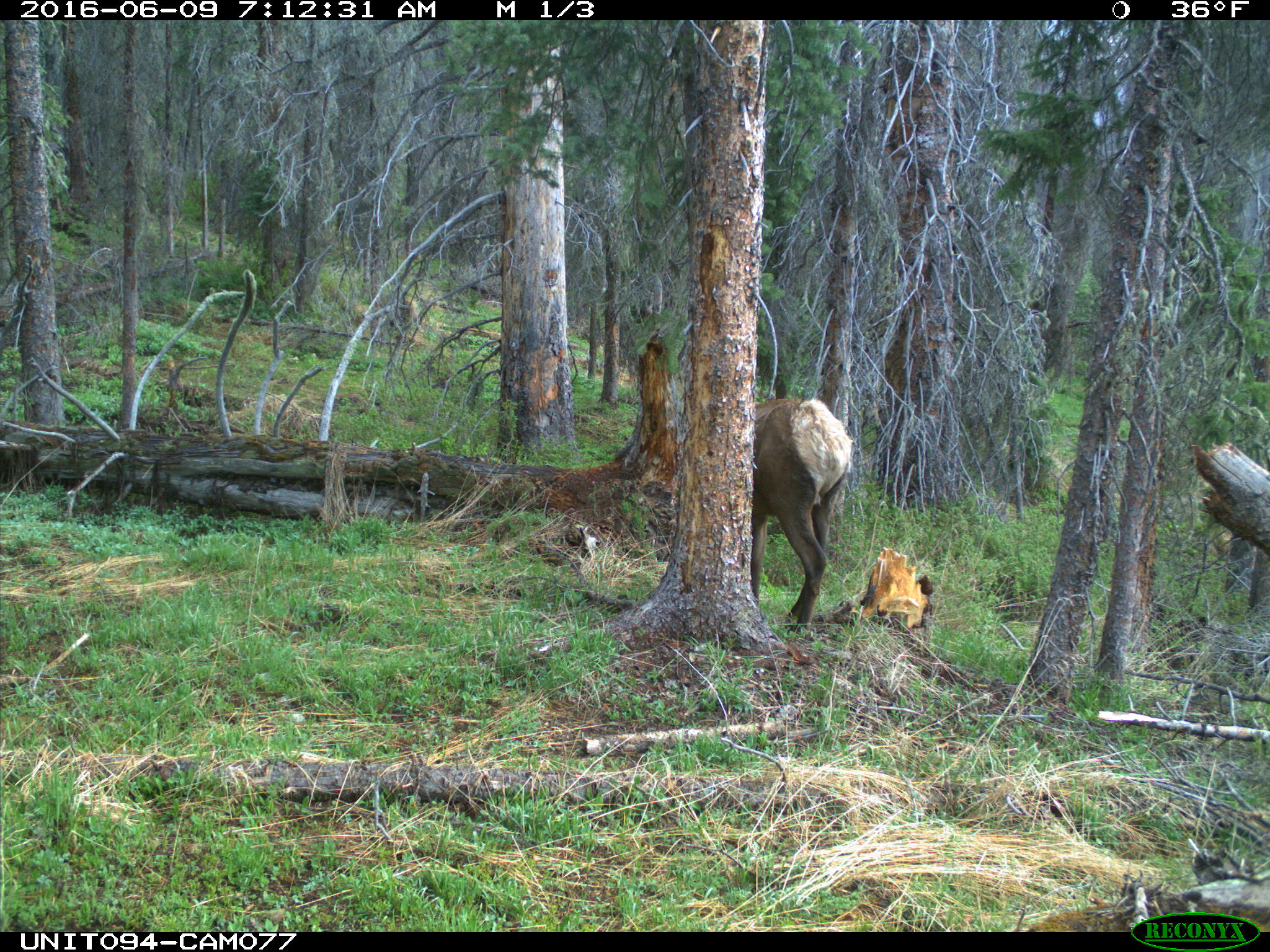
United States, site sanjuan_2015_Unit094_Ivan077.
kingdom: Animalia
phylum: Chordata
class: Mammalia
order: Artiodactyla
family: Cervidae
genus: Cervus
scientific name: Cervus elaphus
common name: red deer